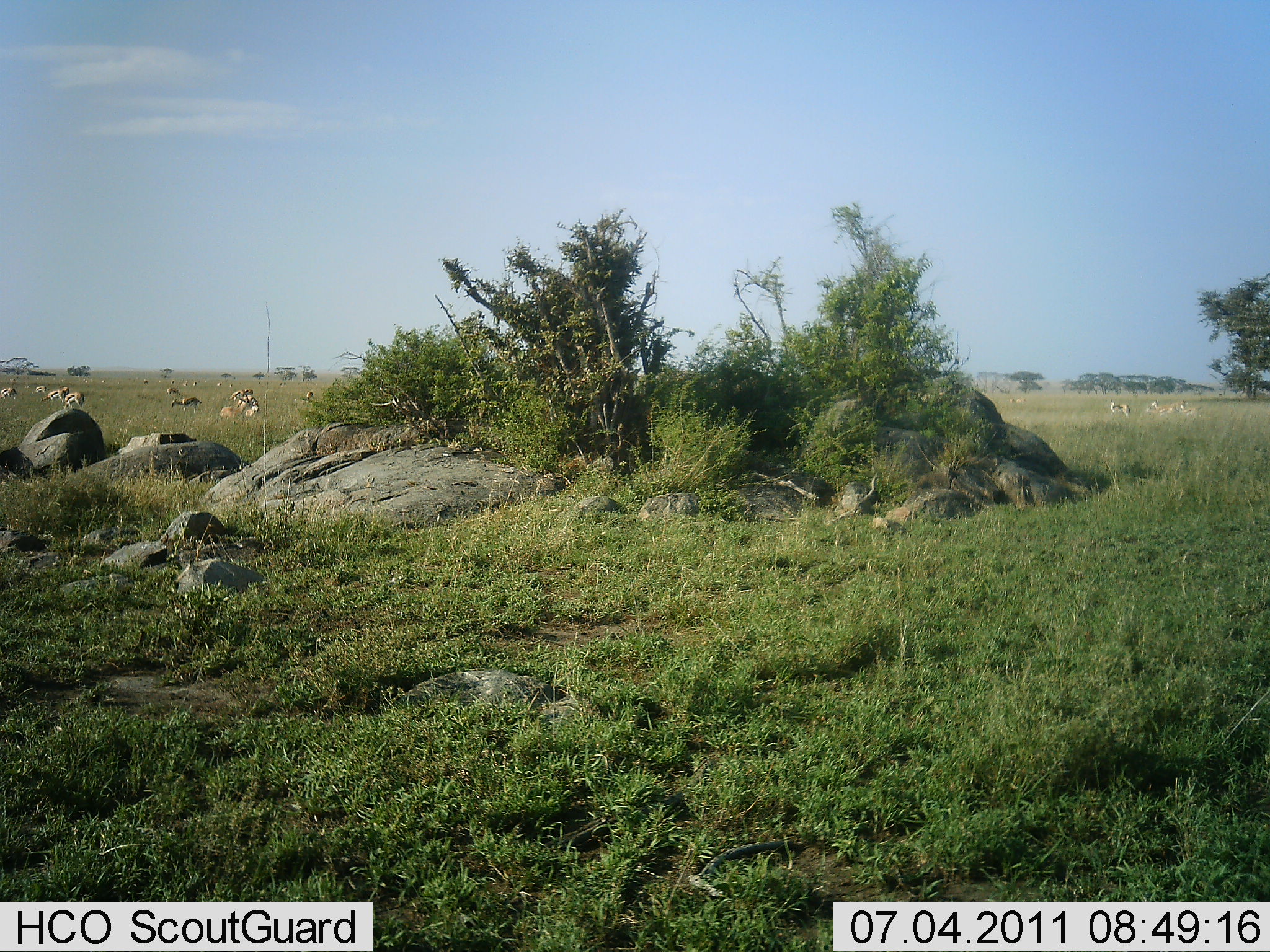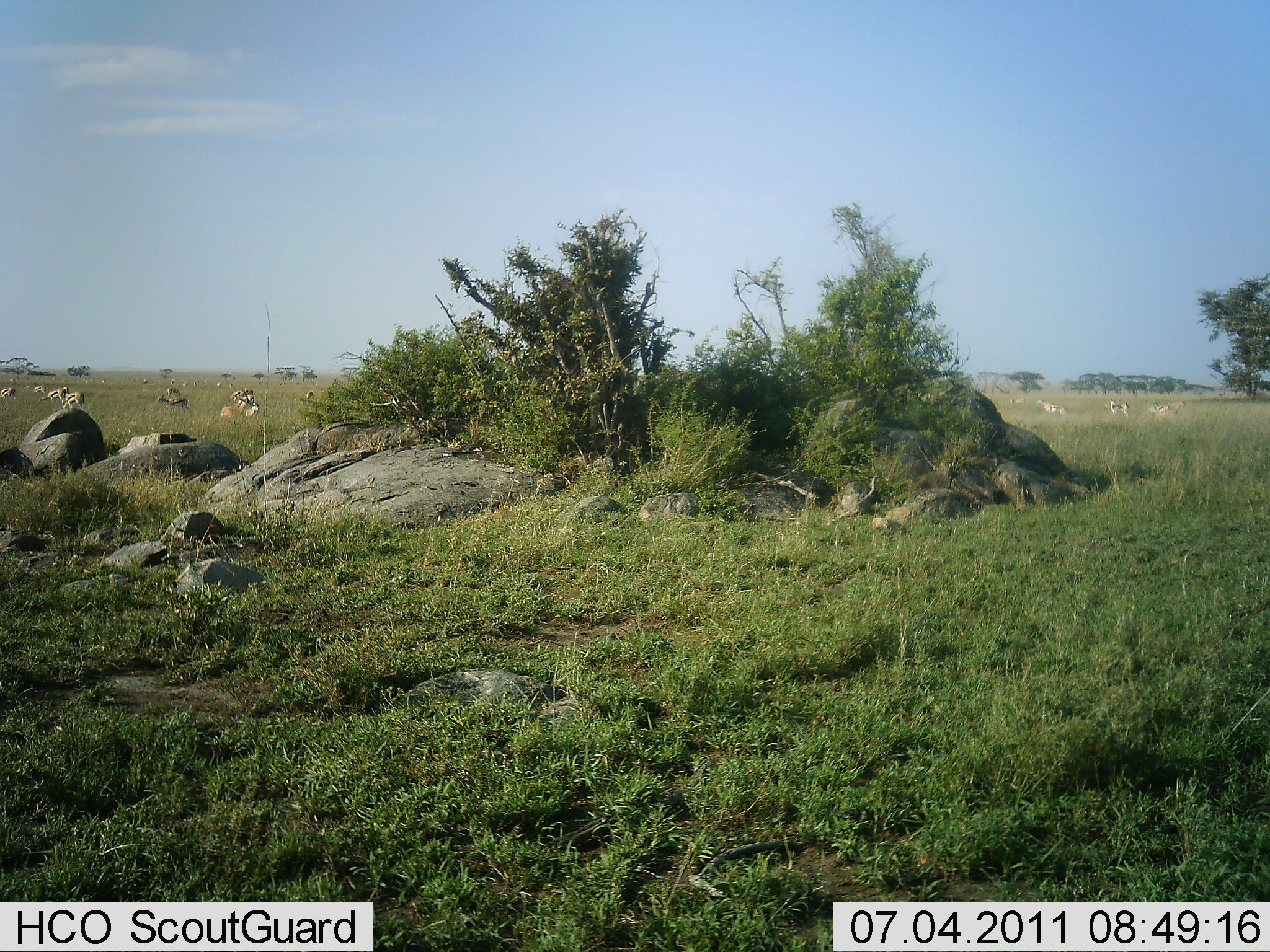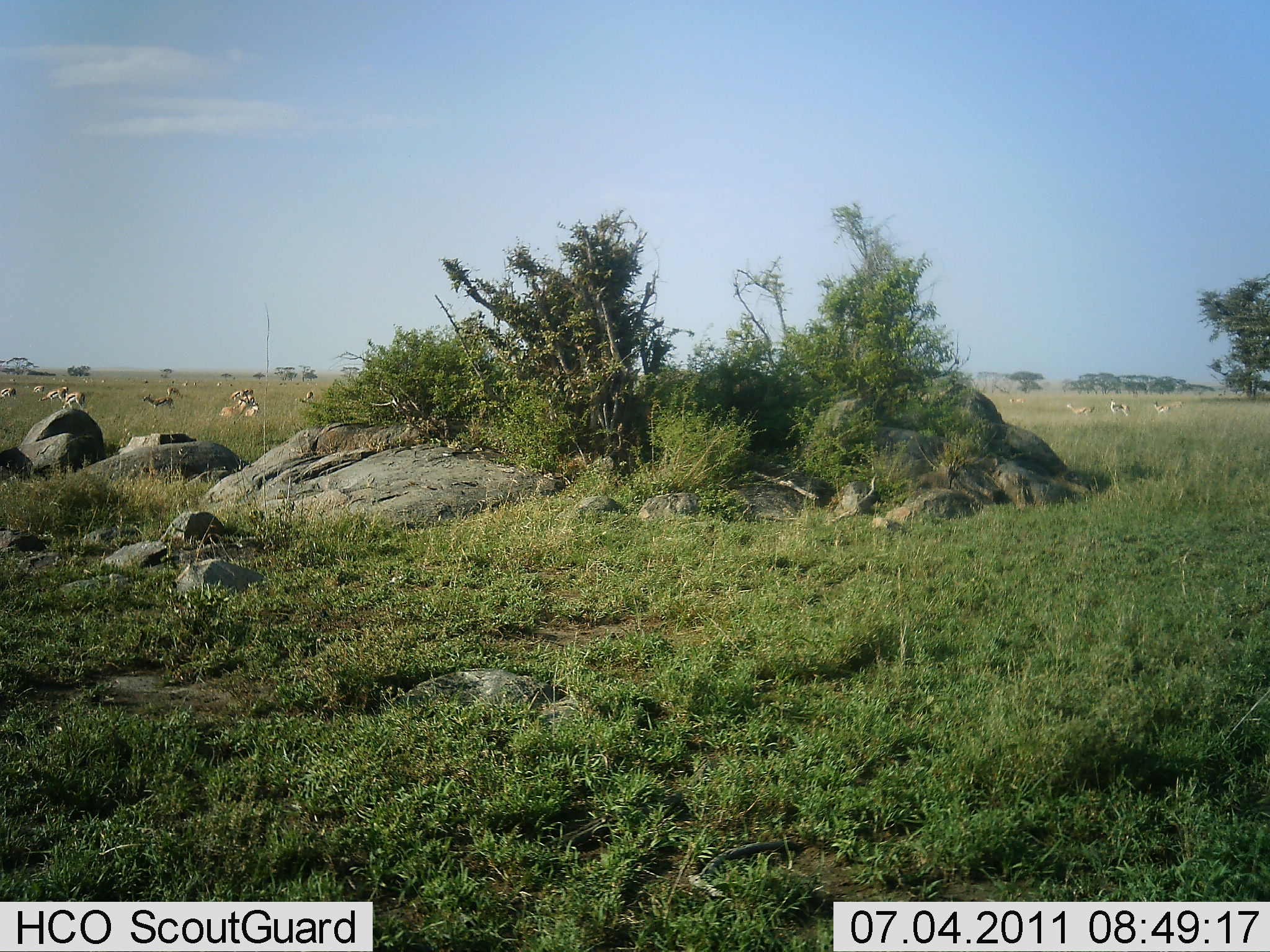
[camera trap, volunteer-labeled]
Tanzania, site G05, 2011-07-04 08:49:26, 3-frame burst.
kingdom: Animalia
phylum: Chordata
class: Mammalia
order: Artiodactyla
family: Bovidae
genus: Eudorcas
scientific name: Eudorcas thomsonii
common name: thomson's gazelle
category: gazellethomsons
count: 11-50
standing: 43%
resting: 14%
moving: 71%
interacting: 0%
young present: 0%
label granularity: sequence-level